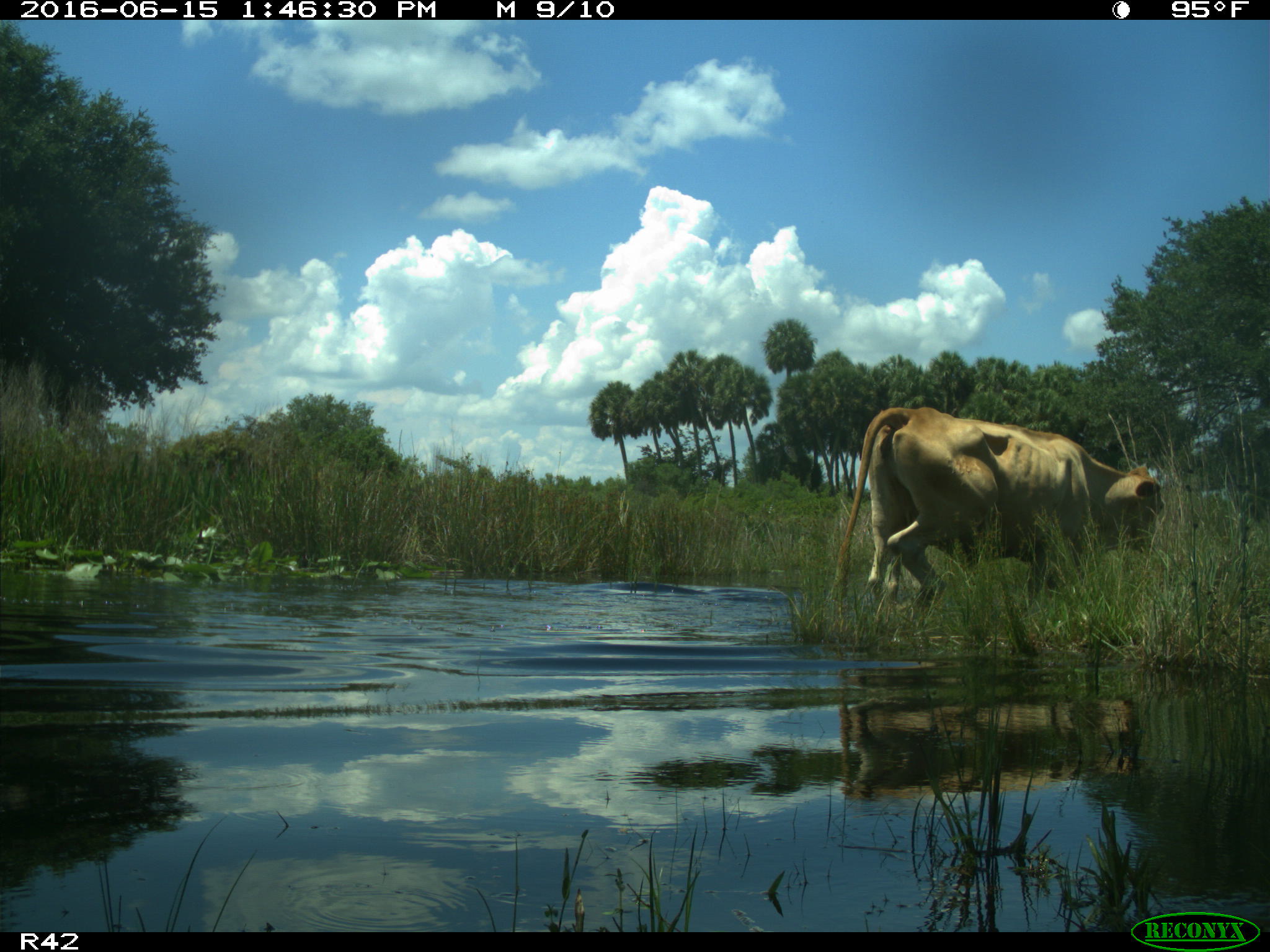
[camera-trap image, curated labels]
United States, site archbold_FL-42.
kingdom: Animalia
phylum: Chordata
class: Mammalia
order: Artiodactyla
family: Bovidae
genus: Bos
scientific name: Bos taurus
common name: domestic cow